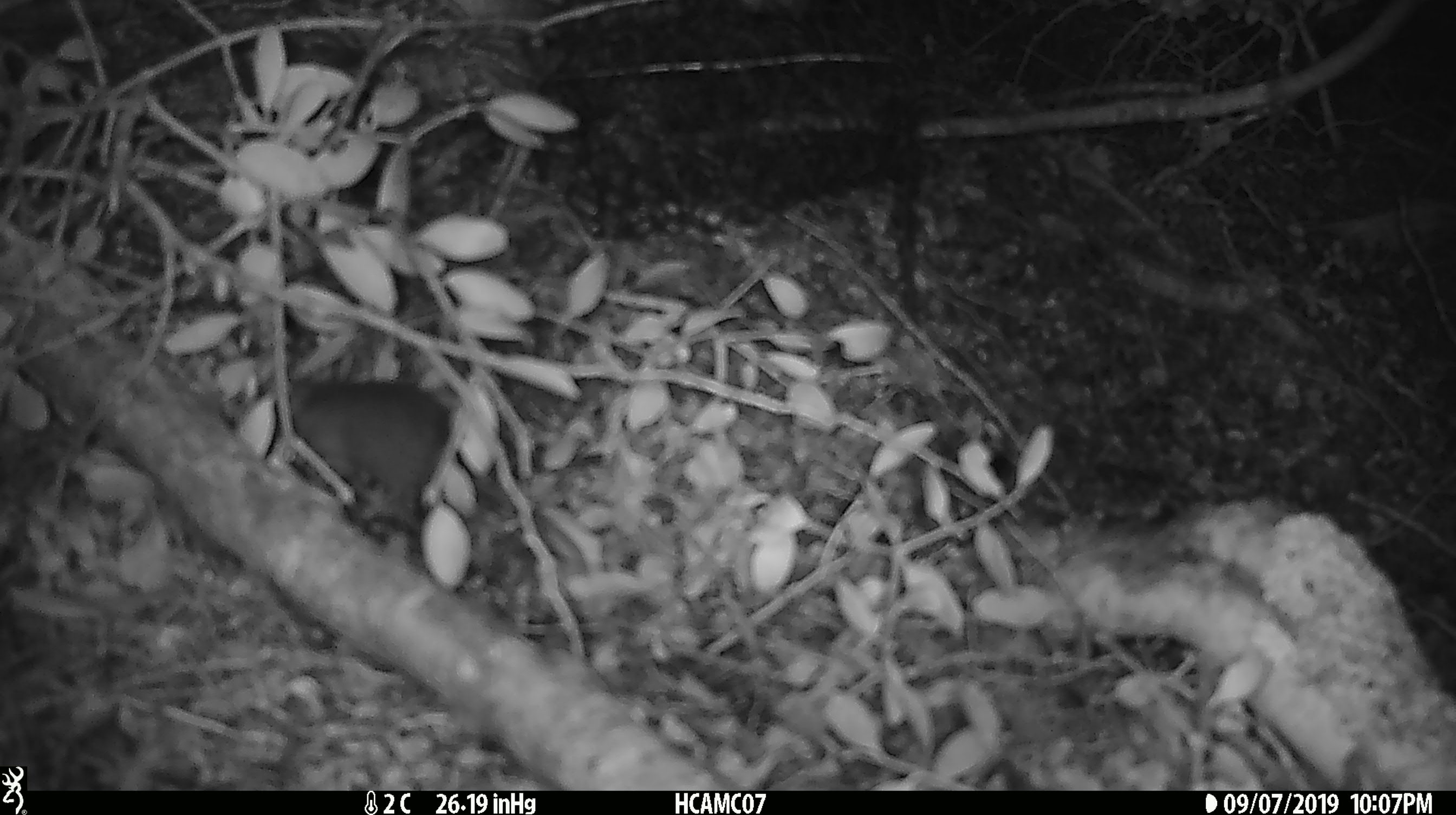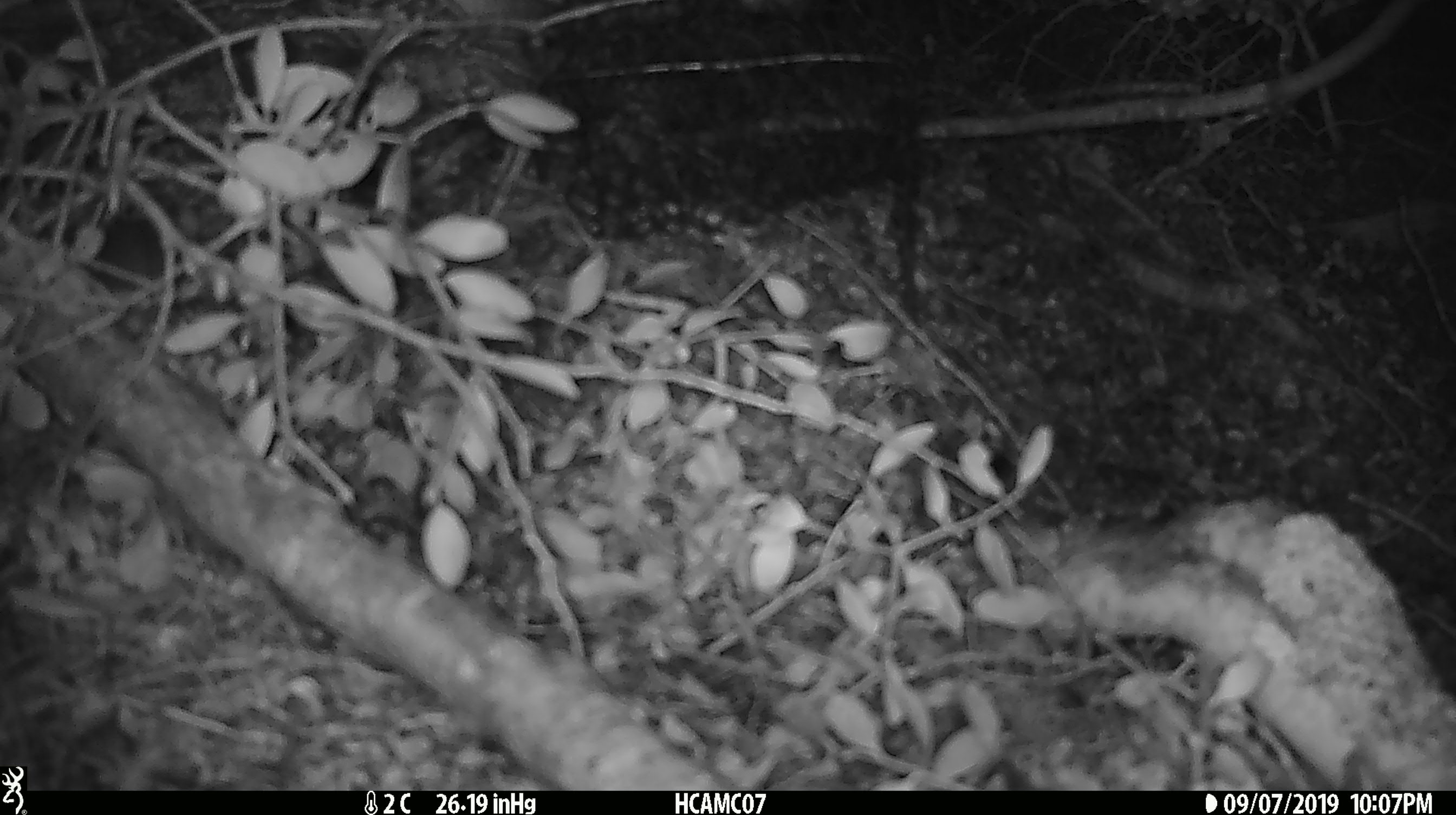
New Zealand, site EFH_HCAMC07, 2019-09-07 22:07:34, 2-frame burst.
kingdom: Animalia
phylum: Chordata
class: Mammalia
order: Rodentia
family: Muridae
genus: Mus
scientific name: Mus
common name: mouse